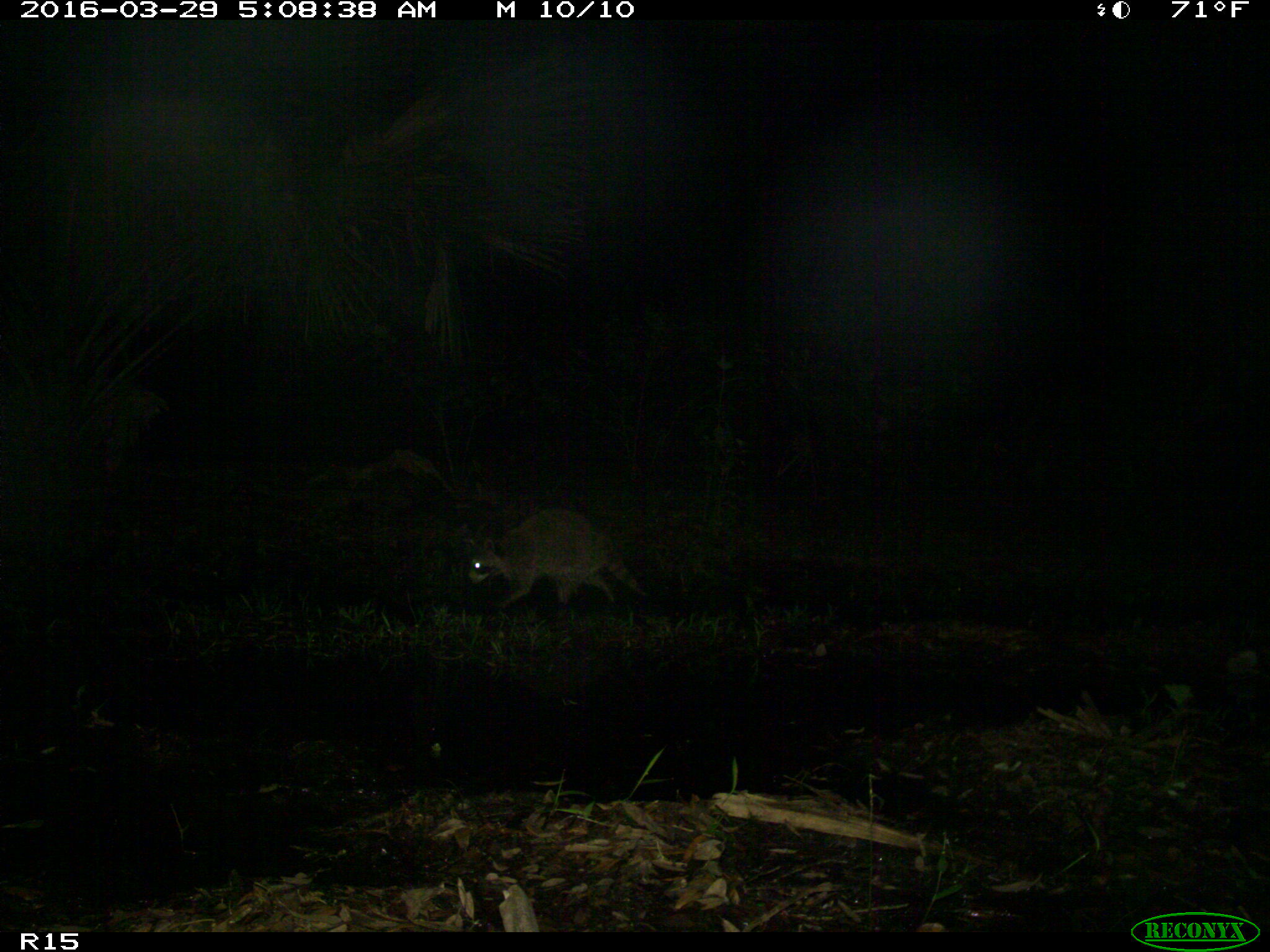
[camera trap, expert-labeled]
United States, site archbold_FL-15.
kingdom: Animalia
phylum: Chordata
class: Mammalia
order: Carnivora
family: Procyonidae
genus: Procyon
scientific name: Procyon lotor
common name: common raccoon